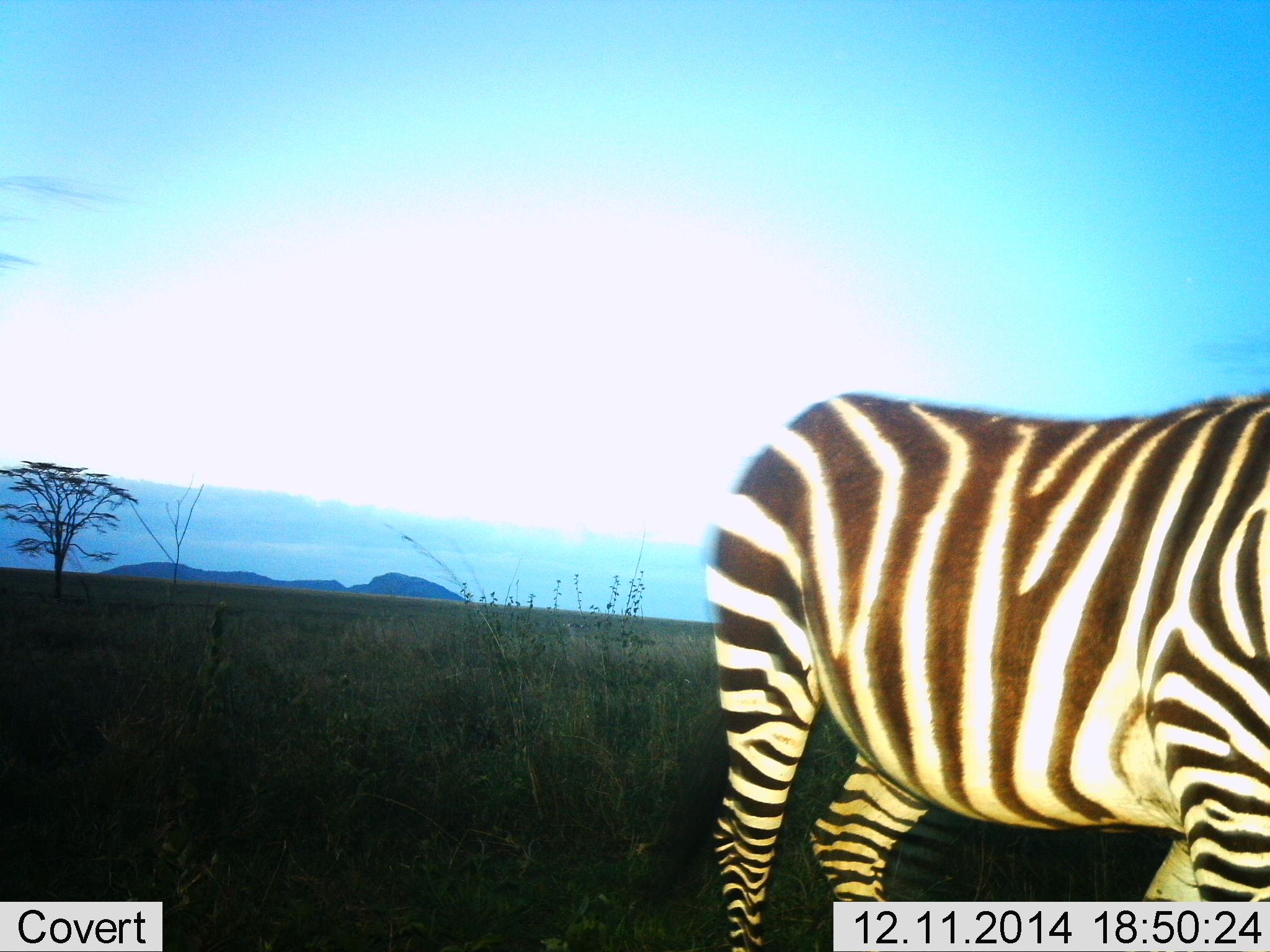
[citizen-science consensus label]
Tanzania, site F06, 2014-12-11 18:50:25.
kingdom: Animalia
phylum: Chordata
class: Mammalia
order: Perissodactyla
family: Equidae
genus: Equus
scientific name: Equus quagga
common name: plains zebra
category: zebra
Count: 1.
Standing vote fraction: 80%.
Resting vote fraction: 0%.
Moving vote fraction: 20%.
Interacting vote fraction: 0%.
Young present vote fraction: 0%.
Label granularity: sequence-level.